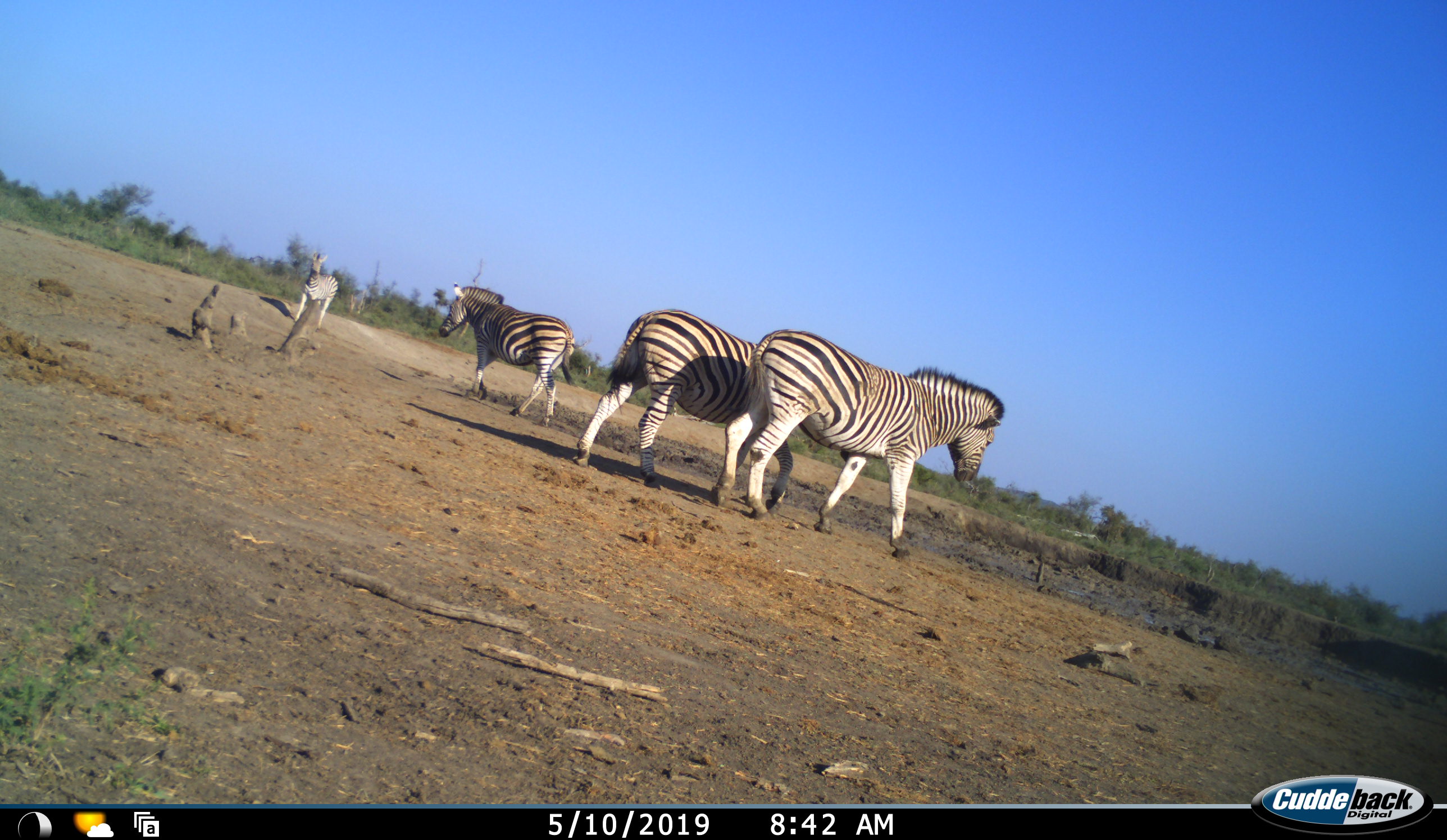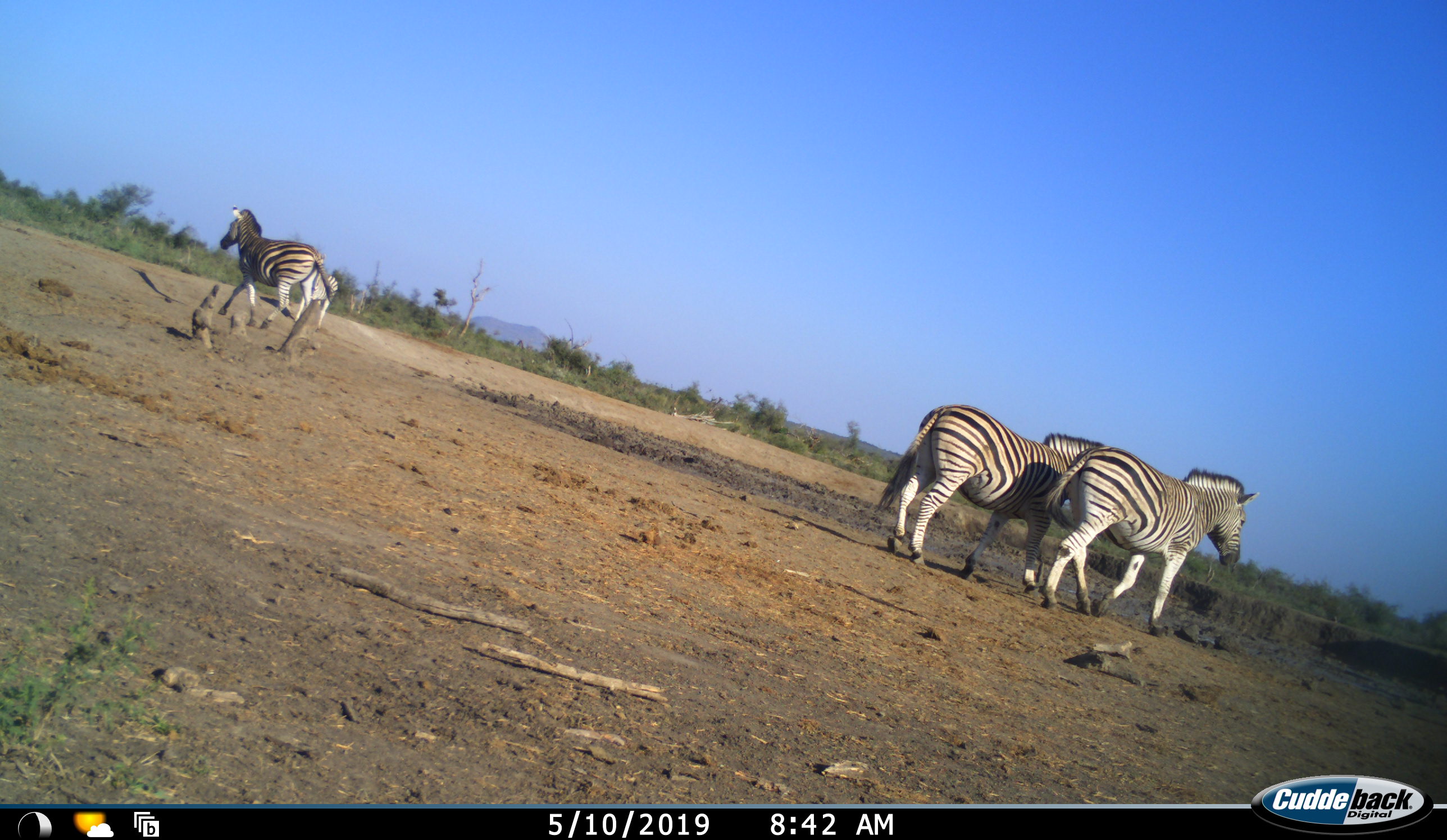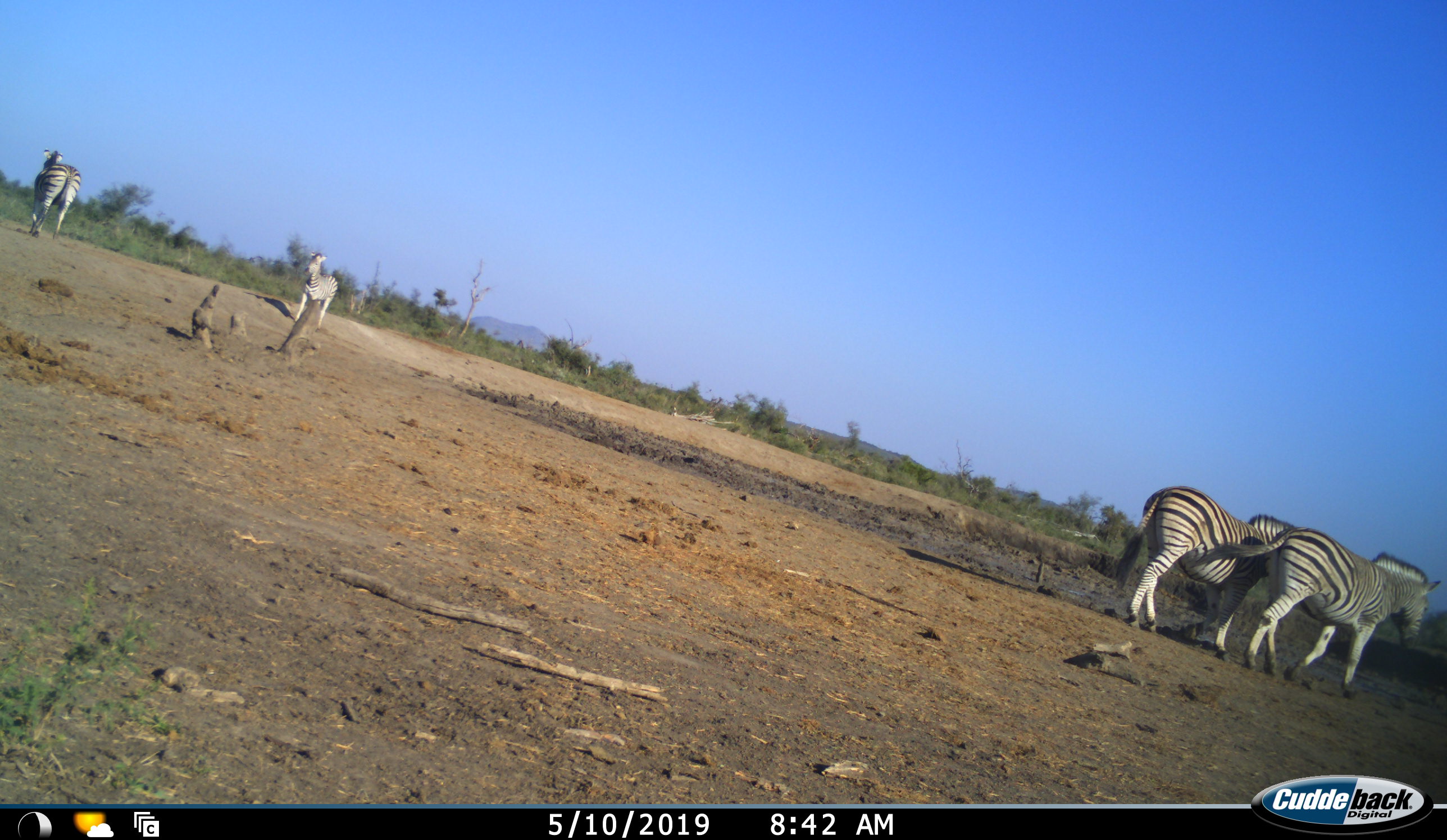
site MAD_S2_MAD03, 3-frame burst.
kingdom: Animalia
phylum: Chordata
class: Mammalia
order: Perissodactyla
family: Equidae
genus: Equus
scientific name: Equus quagga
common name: plains zebra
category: zebraplains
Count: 4.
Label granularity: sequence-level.